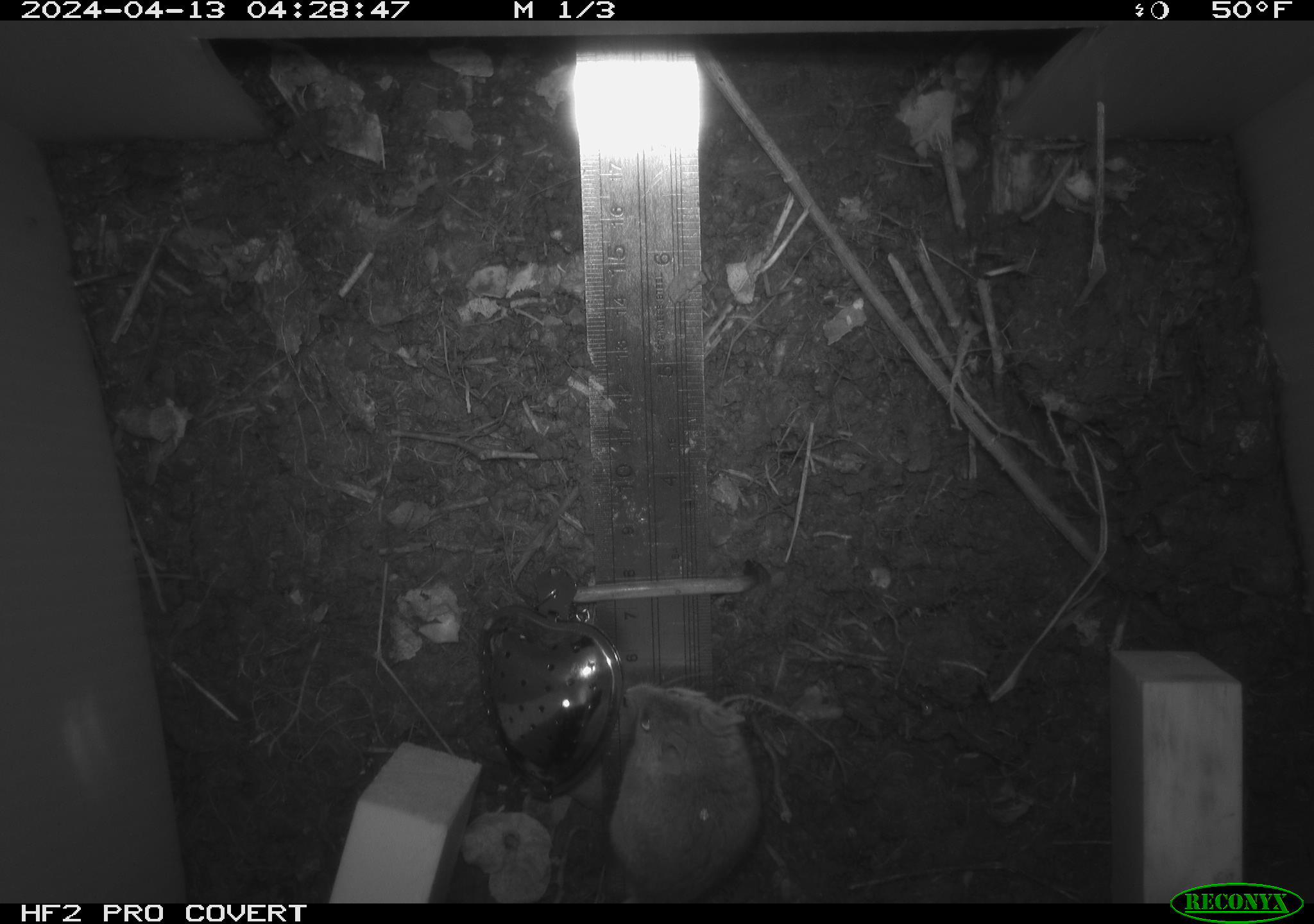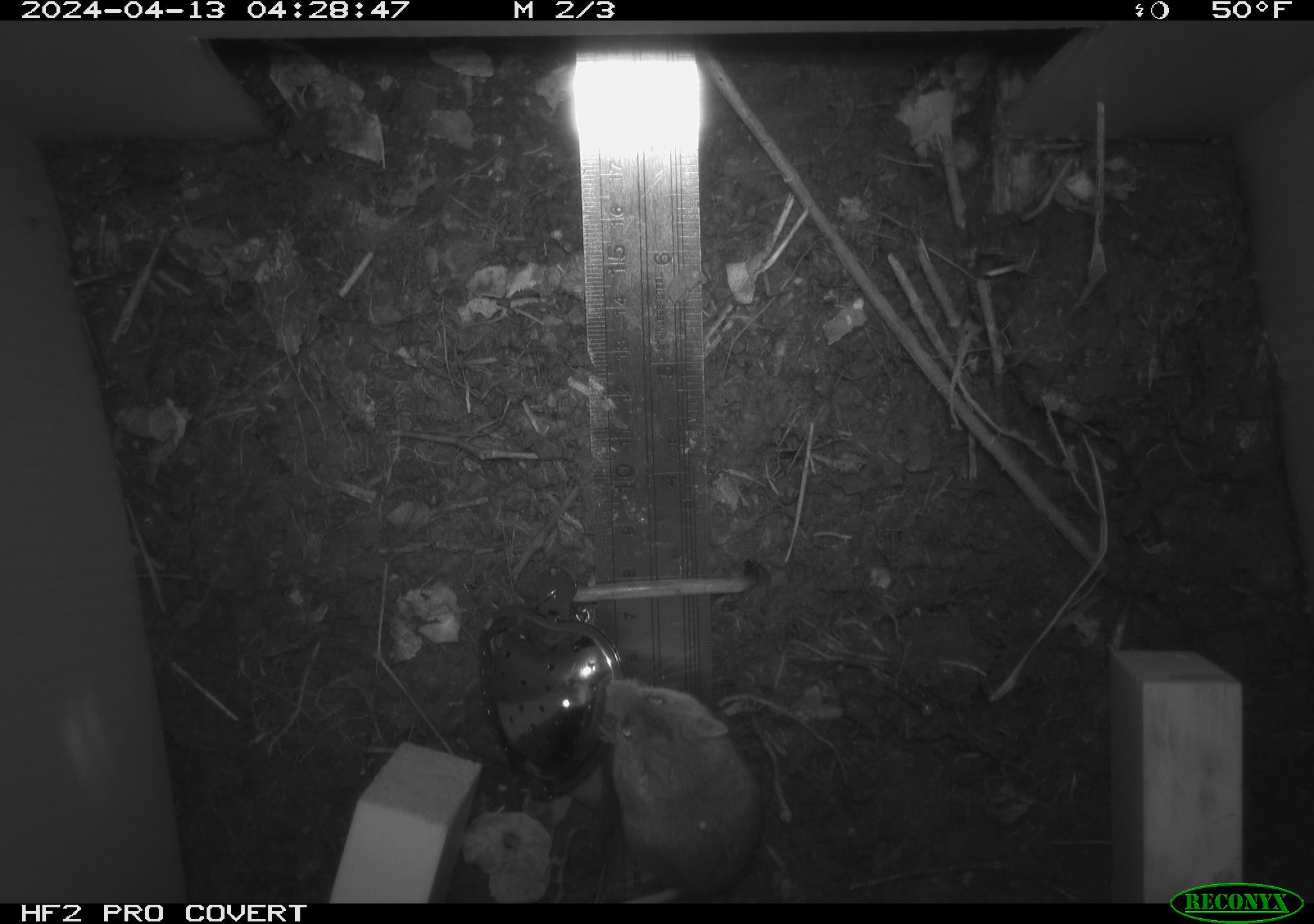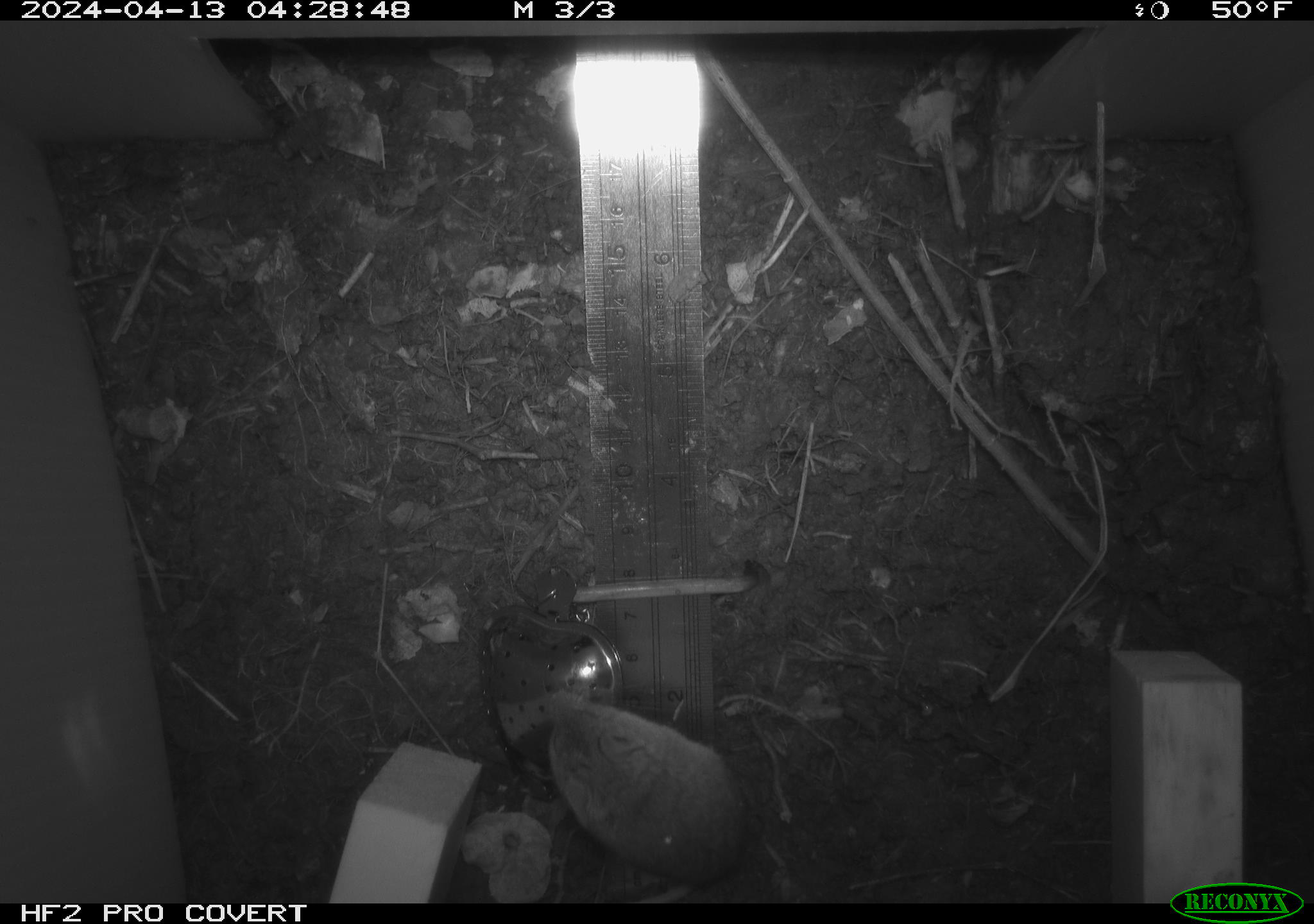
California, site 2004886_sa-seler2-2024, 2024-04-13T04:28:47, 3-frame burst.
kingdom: Animalia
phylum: Chordata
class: Mammalia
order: Rodentia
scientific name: Rodentia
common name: mouse species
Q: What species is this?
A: Mouse species (Rodentia).